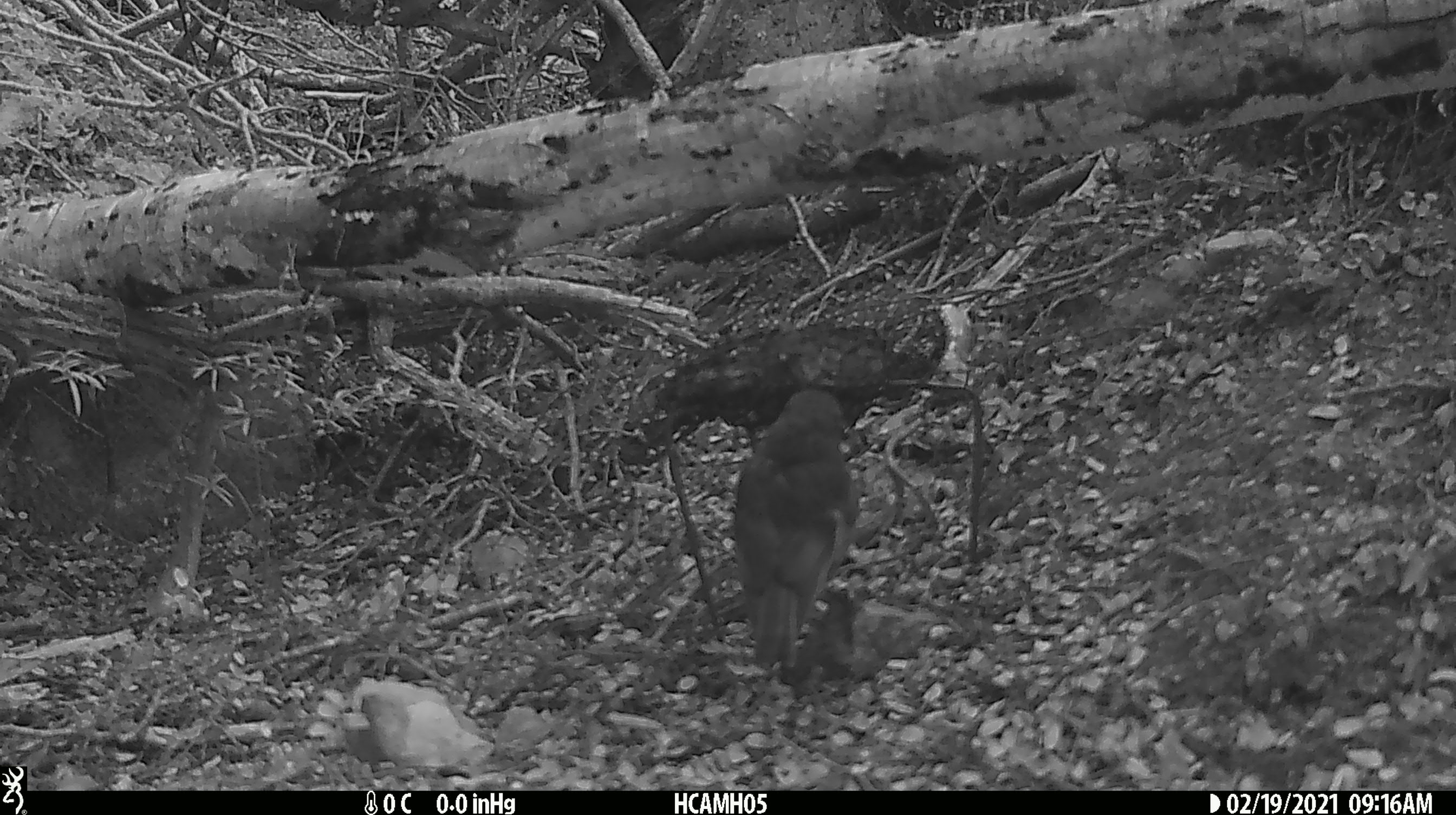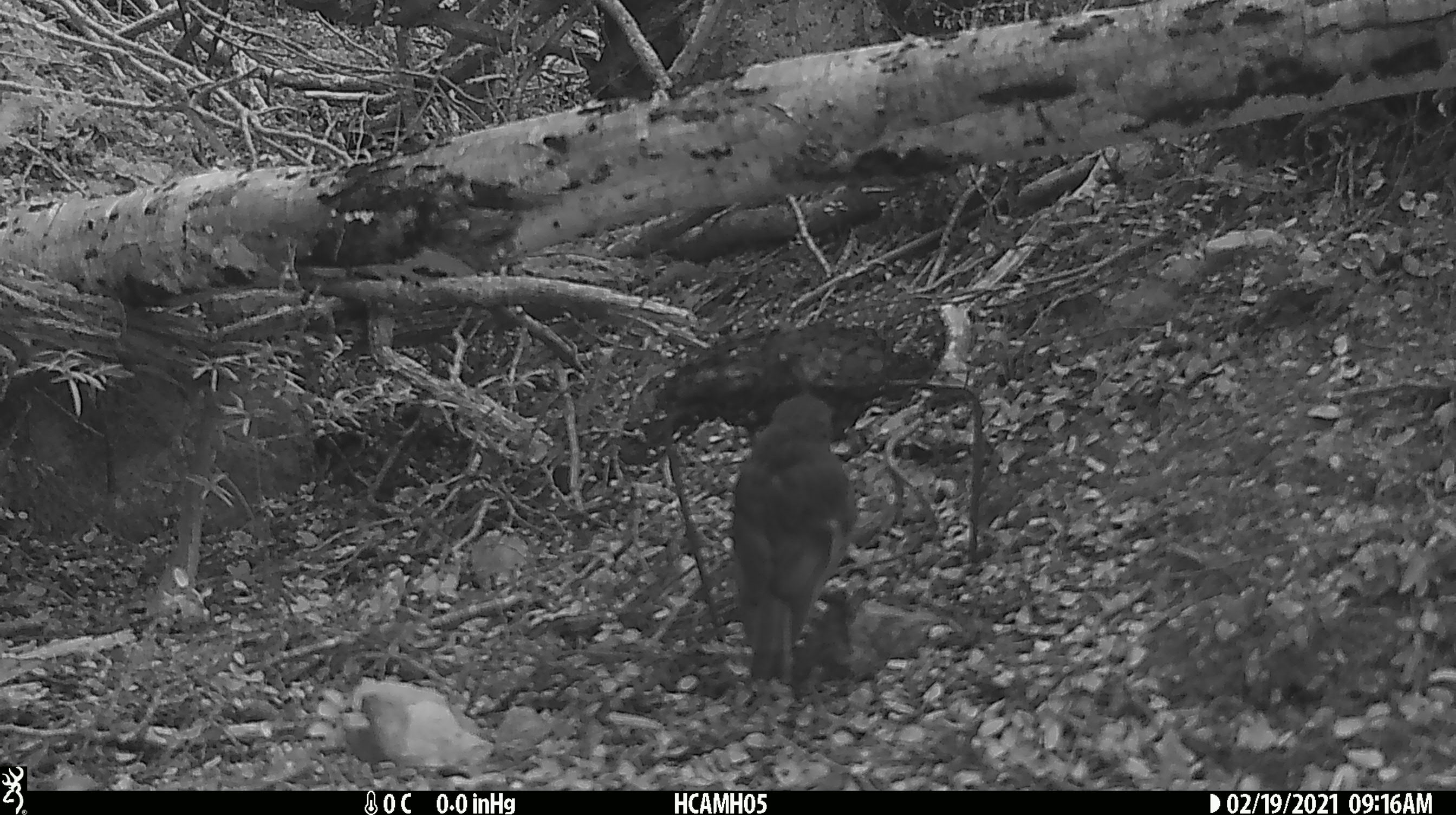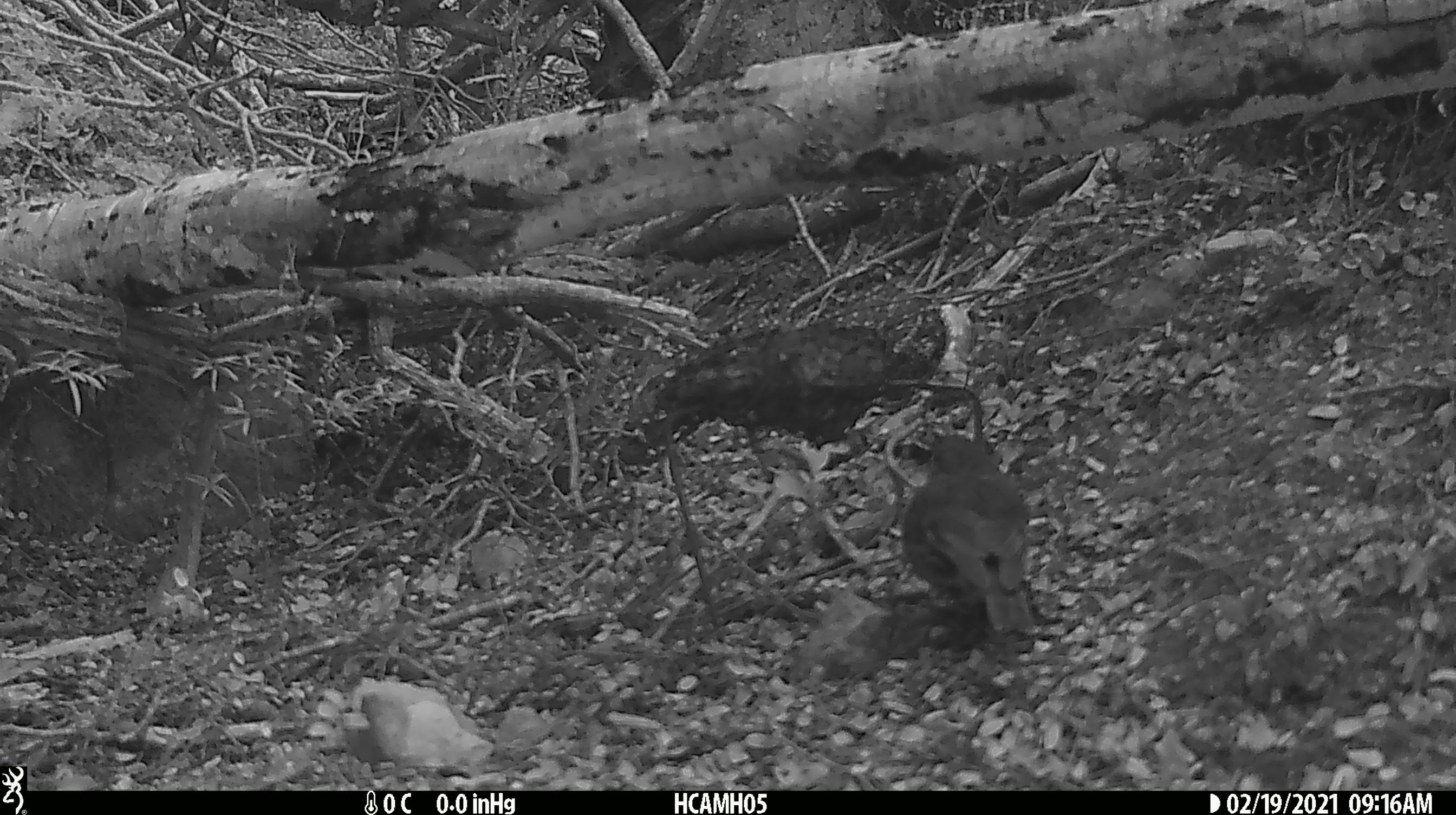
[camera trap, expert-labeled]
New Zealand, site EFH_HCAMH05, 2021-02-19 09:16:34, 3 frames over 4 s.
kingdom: Animalia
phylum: Chordata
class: Aves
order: Passeriformes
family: Petroicidae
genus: Petroica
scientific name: Petroica australis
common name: new zealand robin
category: robin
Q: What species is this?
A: Robin (new zealand robin) (Petroica australis).